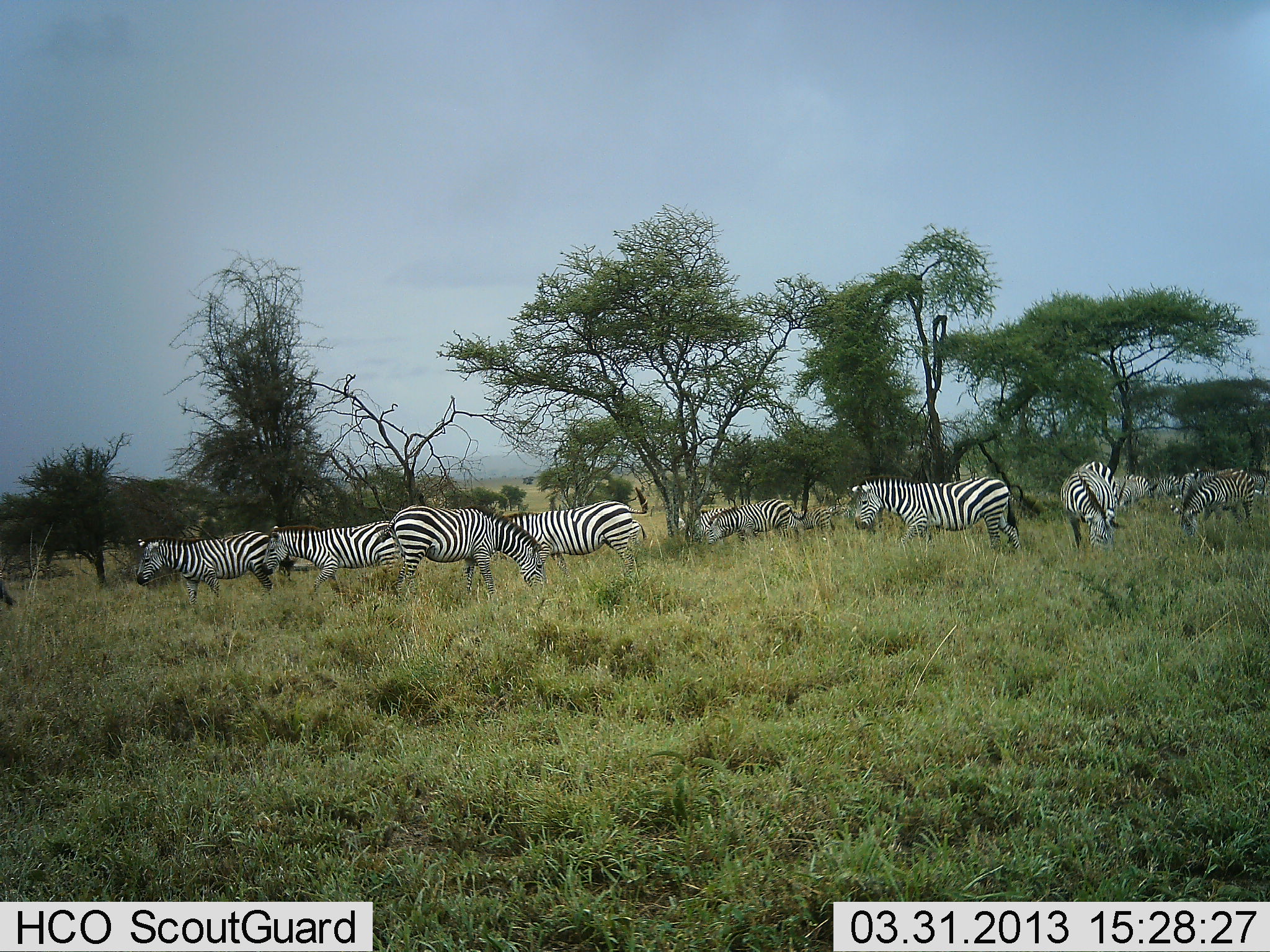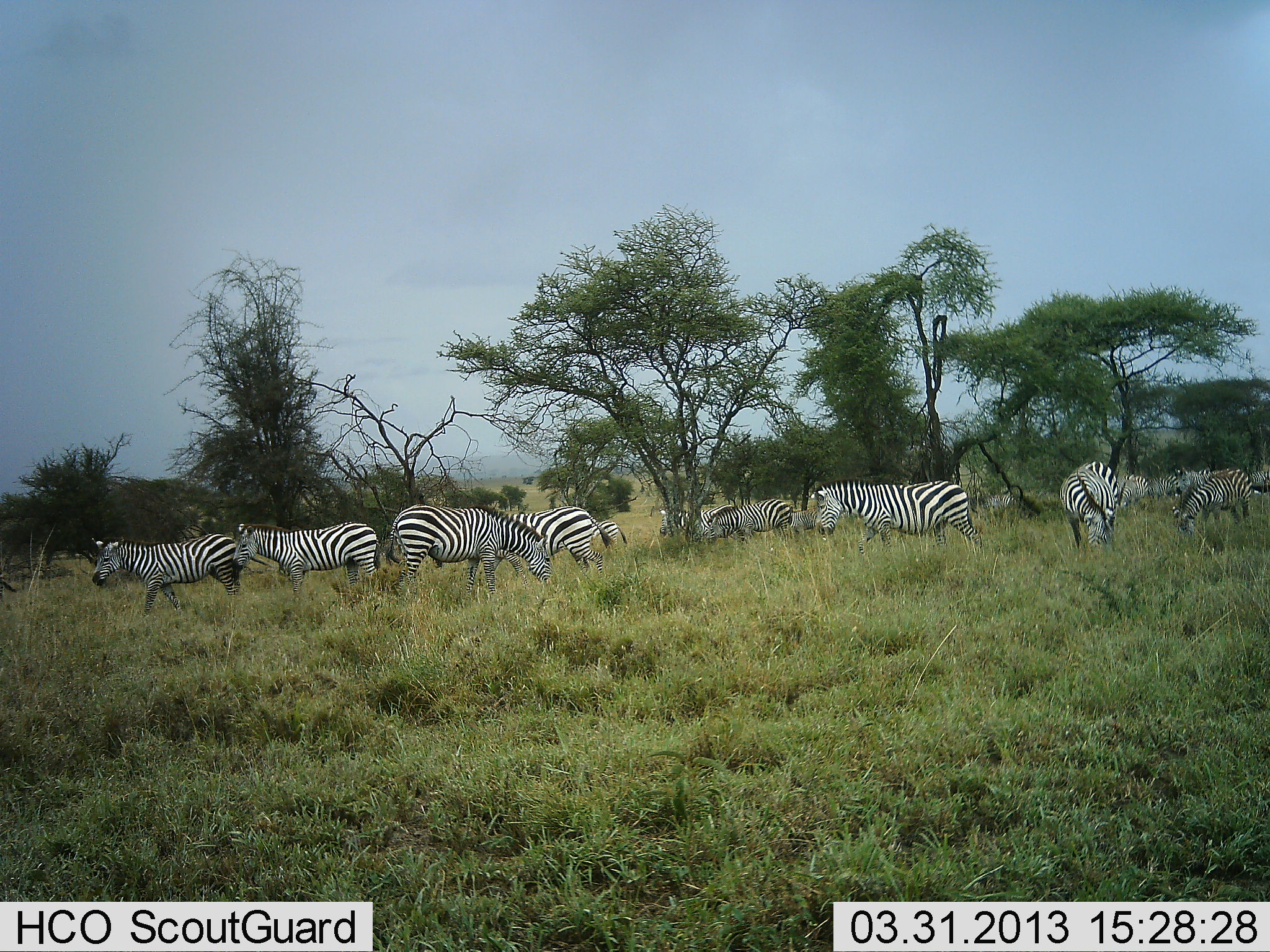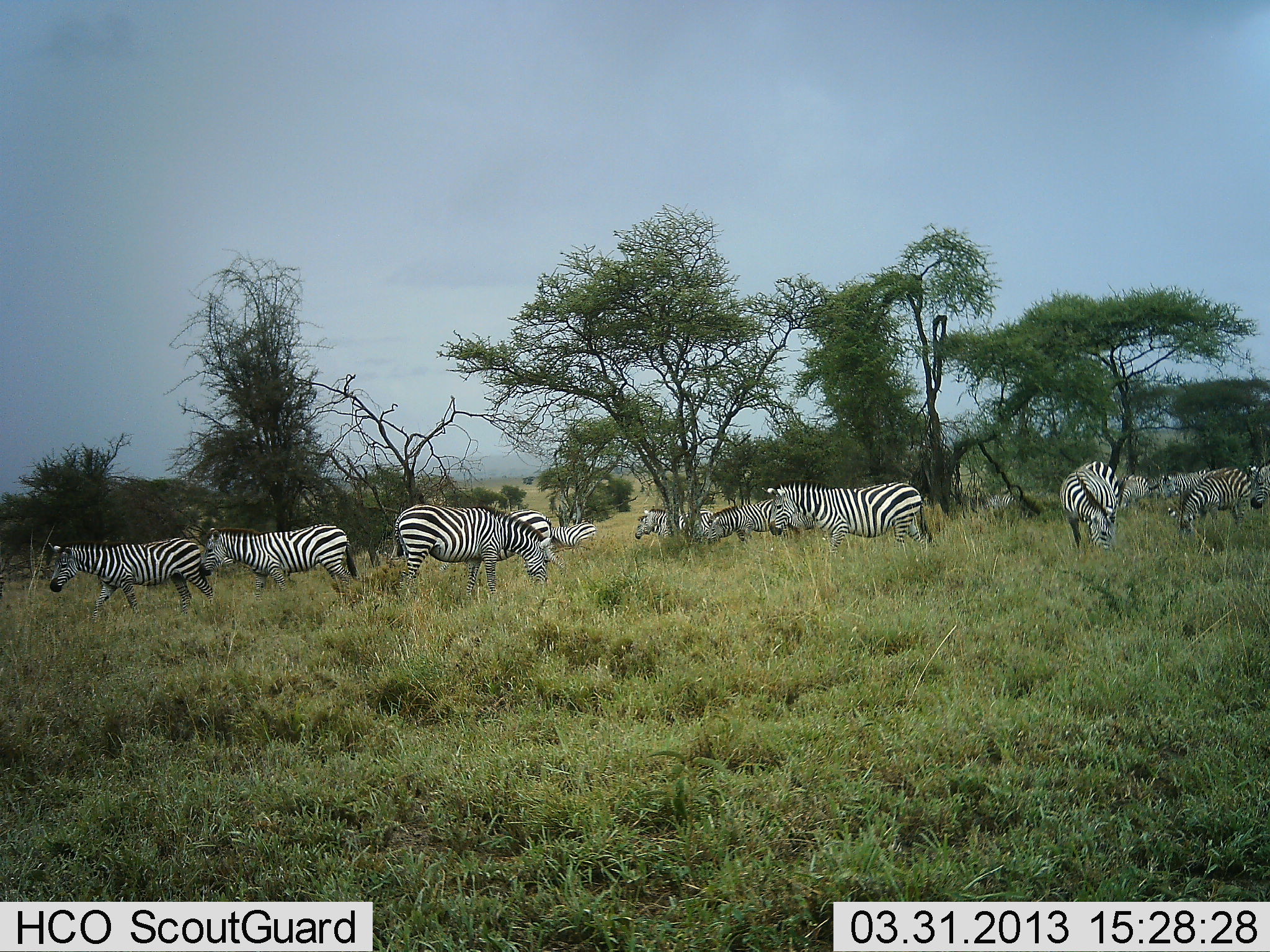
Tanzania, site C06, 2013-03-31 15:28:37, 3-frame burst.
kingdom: Animalia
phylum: Chordata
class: Mammalia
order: Perissodactyla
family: Equidae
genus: Equus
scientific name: Equus quagga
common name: plains zebra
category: zebra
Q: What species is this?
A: Zebra (plains zebra) (Equus quagga).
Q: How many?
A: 11-50.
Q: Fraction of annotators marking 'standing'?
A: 66%.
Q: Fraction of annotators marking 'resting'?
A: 6%.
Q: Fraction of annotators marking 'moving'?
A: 75%.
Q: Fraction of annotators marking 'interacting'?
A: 3%.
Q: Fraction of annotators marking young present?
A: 3%.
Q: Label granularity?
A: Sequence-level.